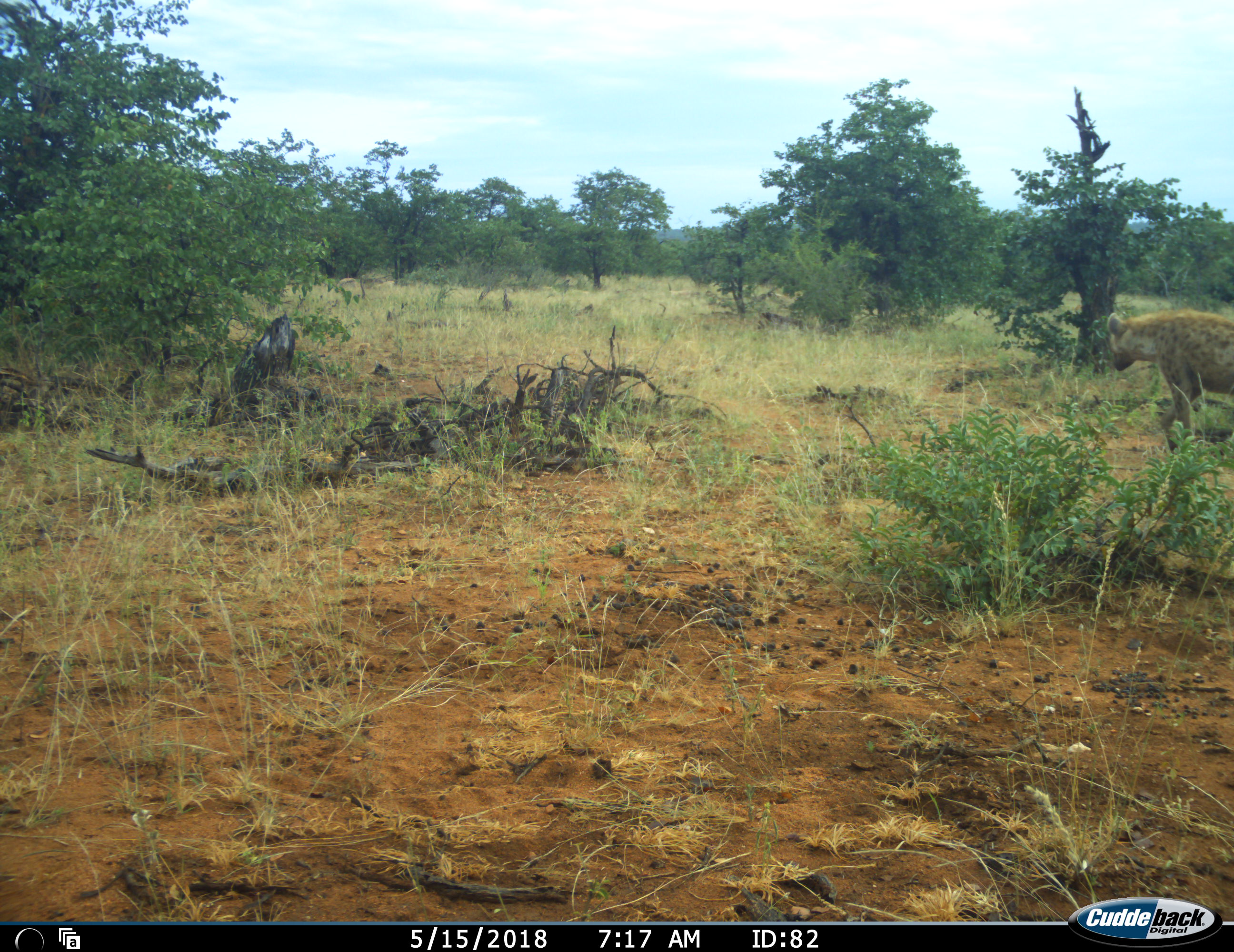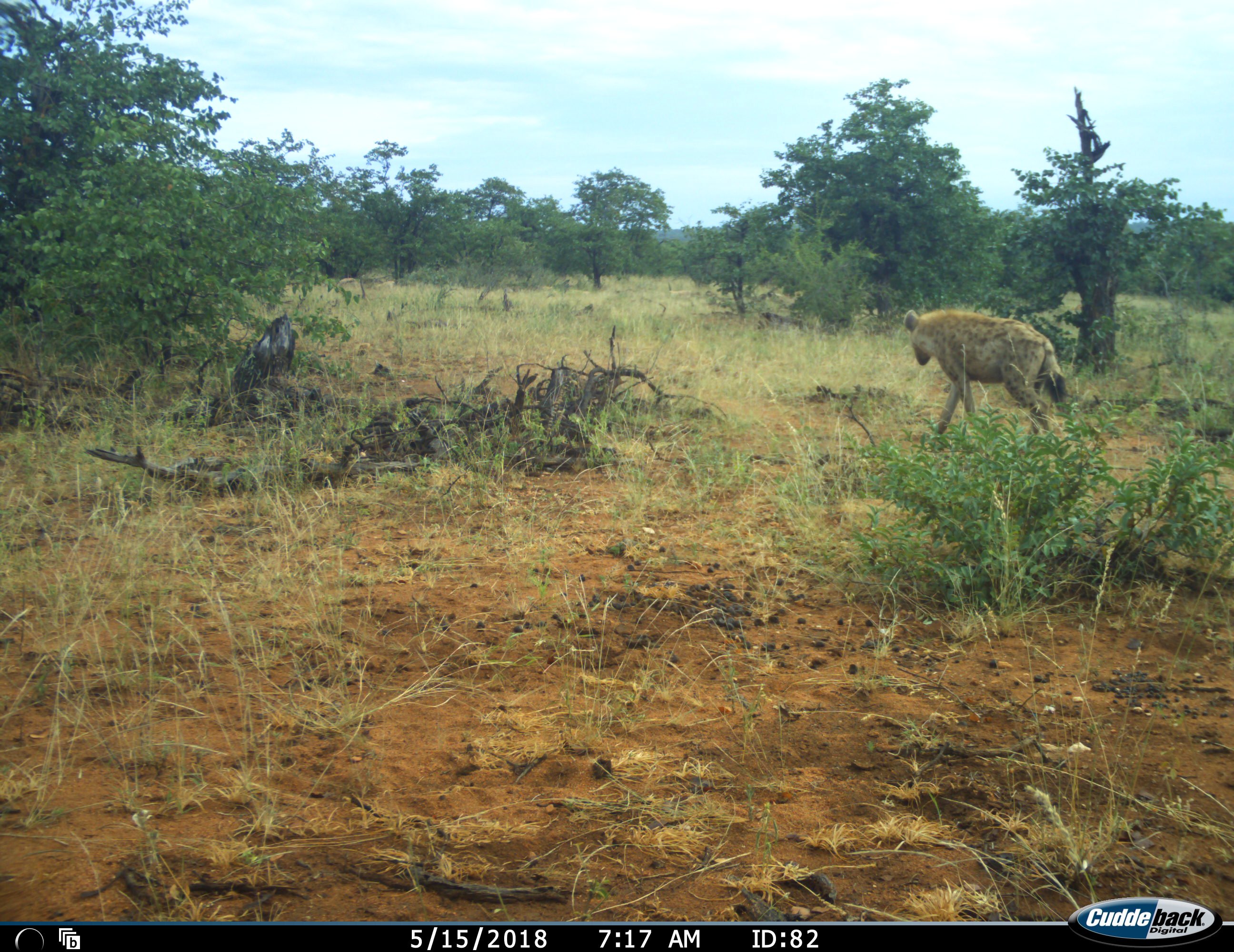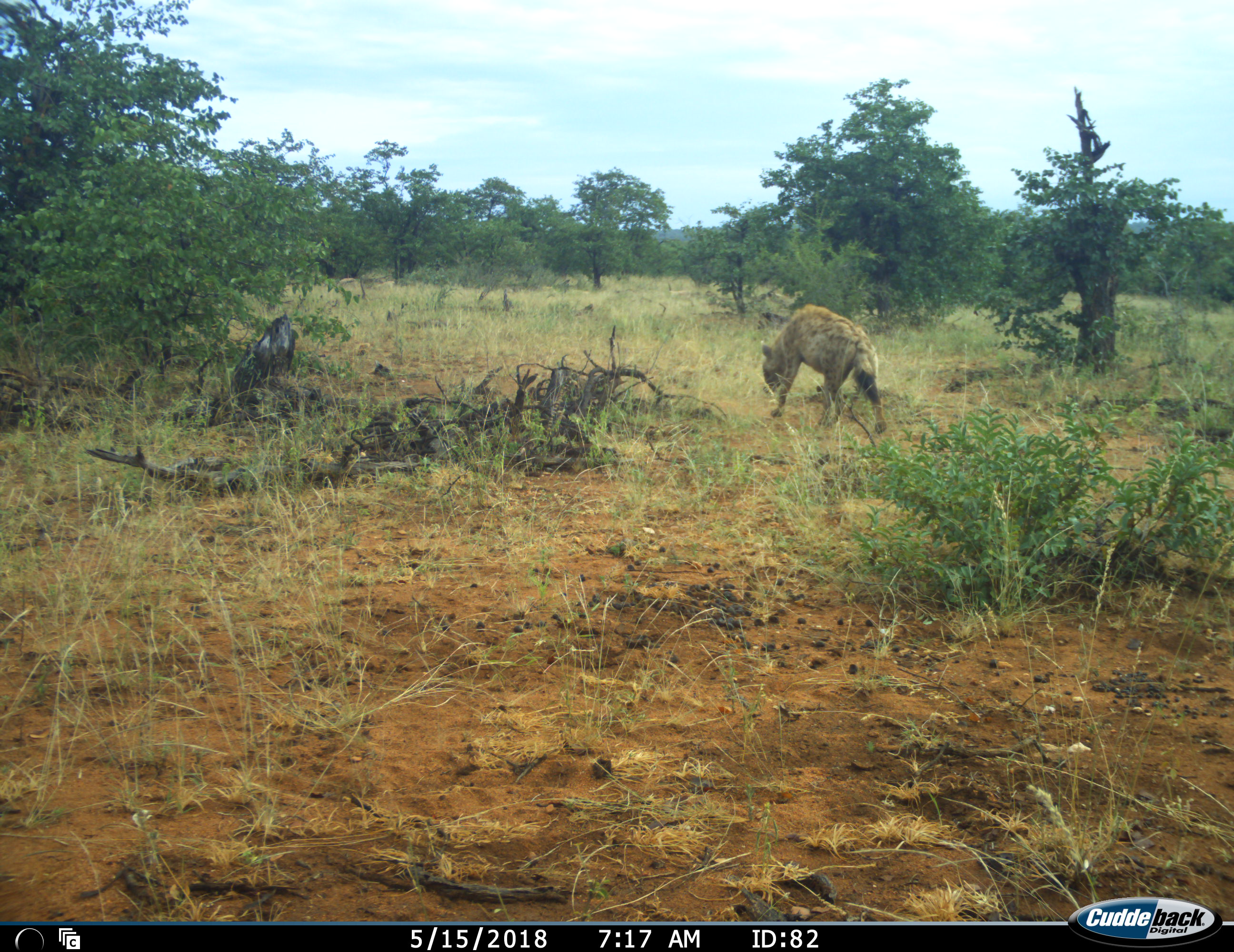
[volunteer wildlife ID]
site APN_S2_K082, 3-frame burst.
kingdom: Animalia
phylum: Chordata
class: Mammalia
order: Carnivora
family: Hyaenidae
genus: Crocuta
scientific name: Crocuta crocuta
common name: spotted hyena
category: hyenaspotted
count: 1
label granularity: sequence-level